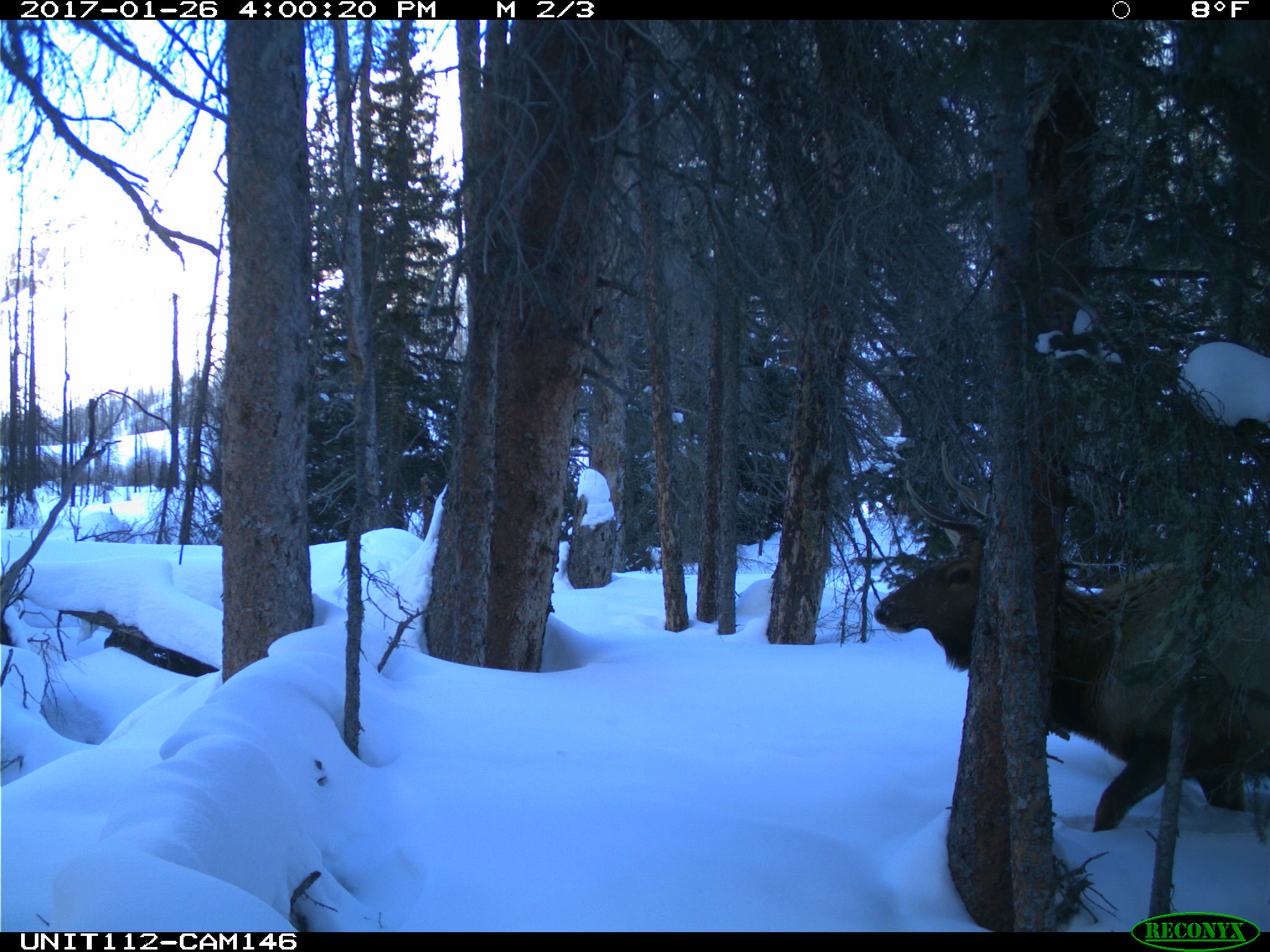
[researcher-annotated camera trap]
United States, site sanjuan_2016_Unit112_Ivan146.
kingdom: Animalia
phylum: Chordata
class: Mammalia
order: Artiodactyla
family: Cervidae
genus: Cervus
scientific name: Cervus elaphus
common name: red deer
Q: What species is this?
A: Cervus elaphus (red deer).